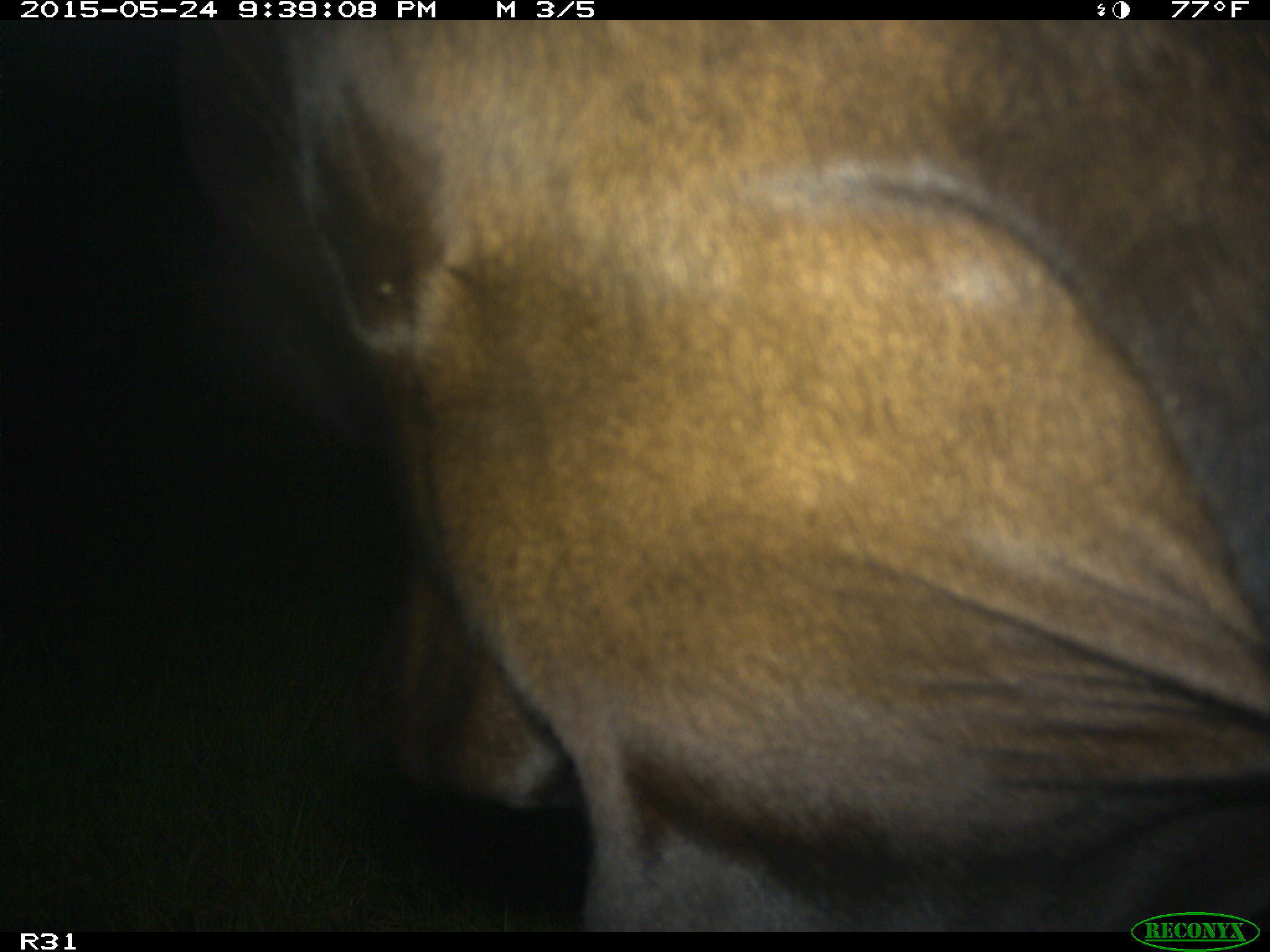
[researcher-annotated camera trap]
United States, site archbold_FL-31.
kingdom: Animalia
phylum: Chordata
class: Mammalia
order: Artiodactyla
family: Bovidae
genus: Bos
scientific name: Bos taurus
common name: domestic cow